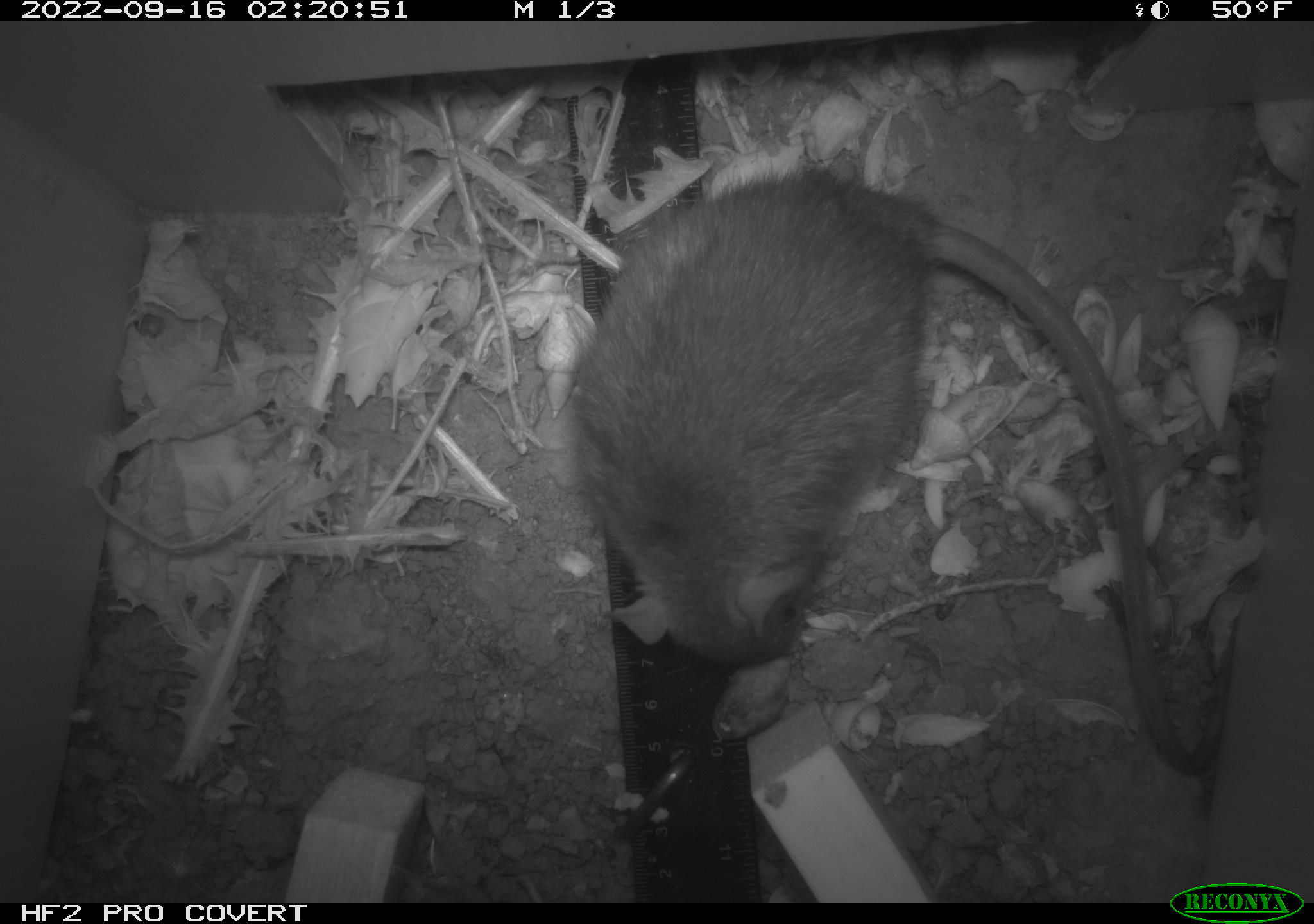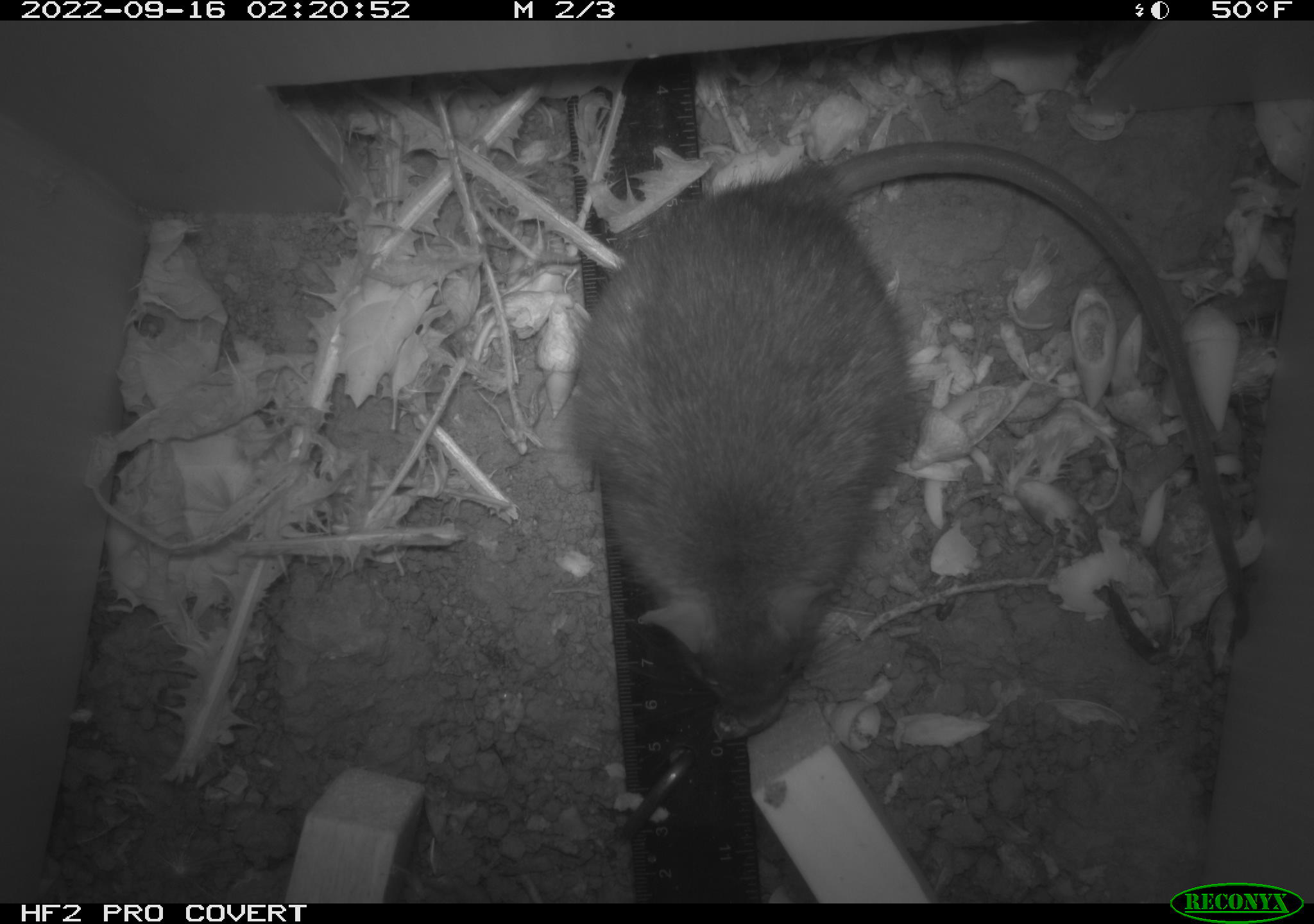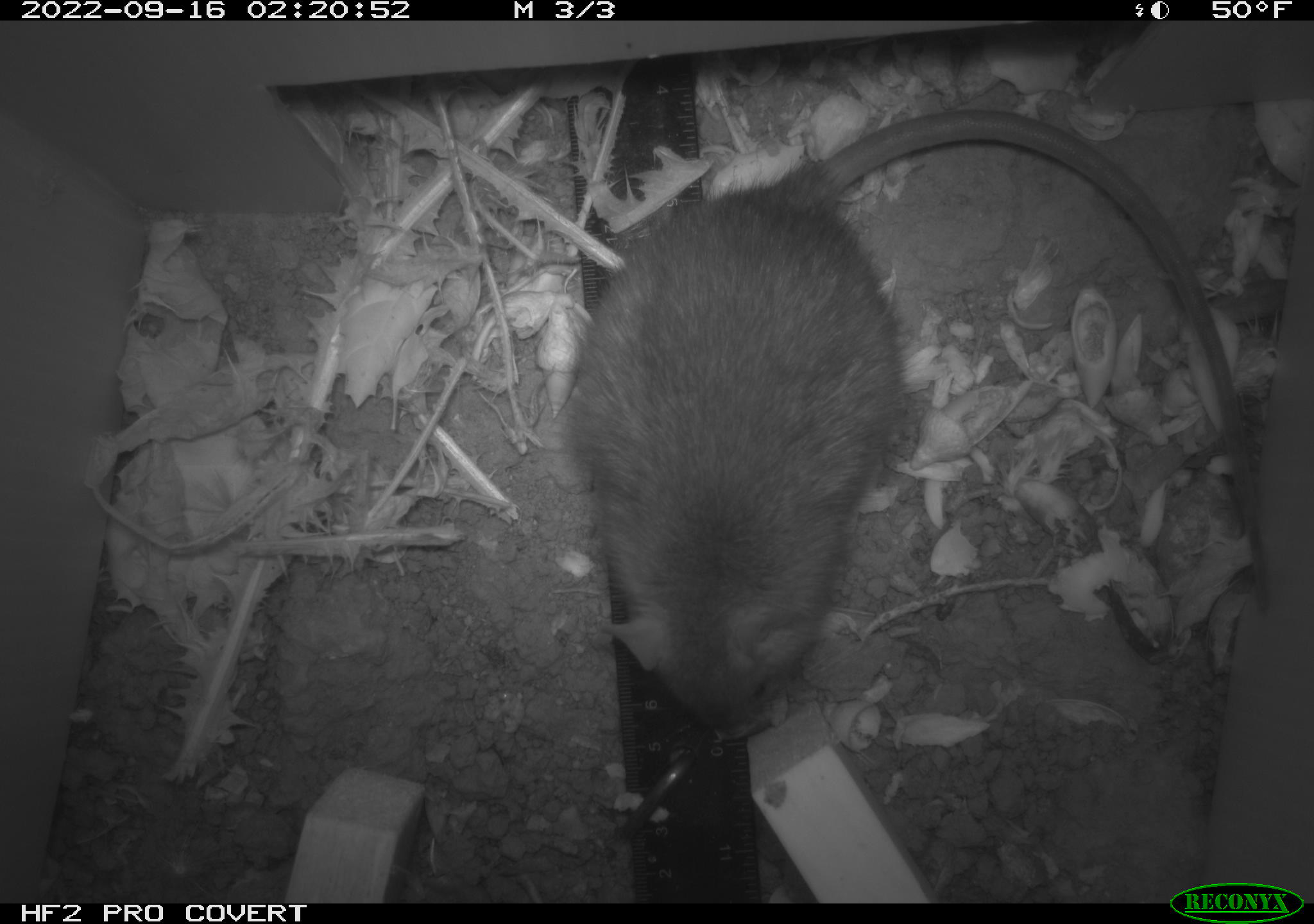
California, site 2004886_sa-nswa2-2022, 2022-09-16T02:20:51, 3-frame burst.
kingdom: Animalia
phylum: Chordata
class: Mammalia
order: Rodentia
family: Muridae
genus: Rattus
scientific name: Rattus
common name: rat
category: rattus species